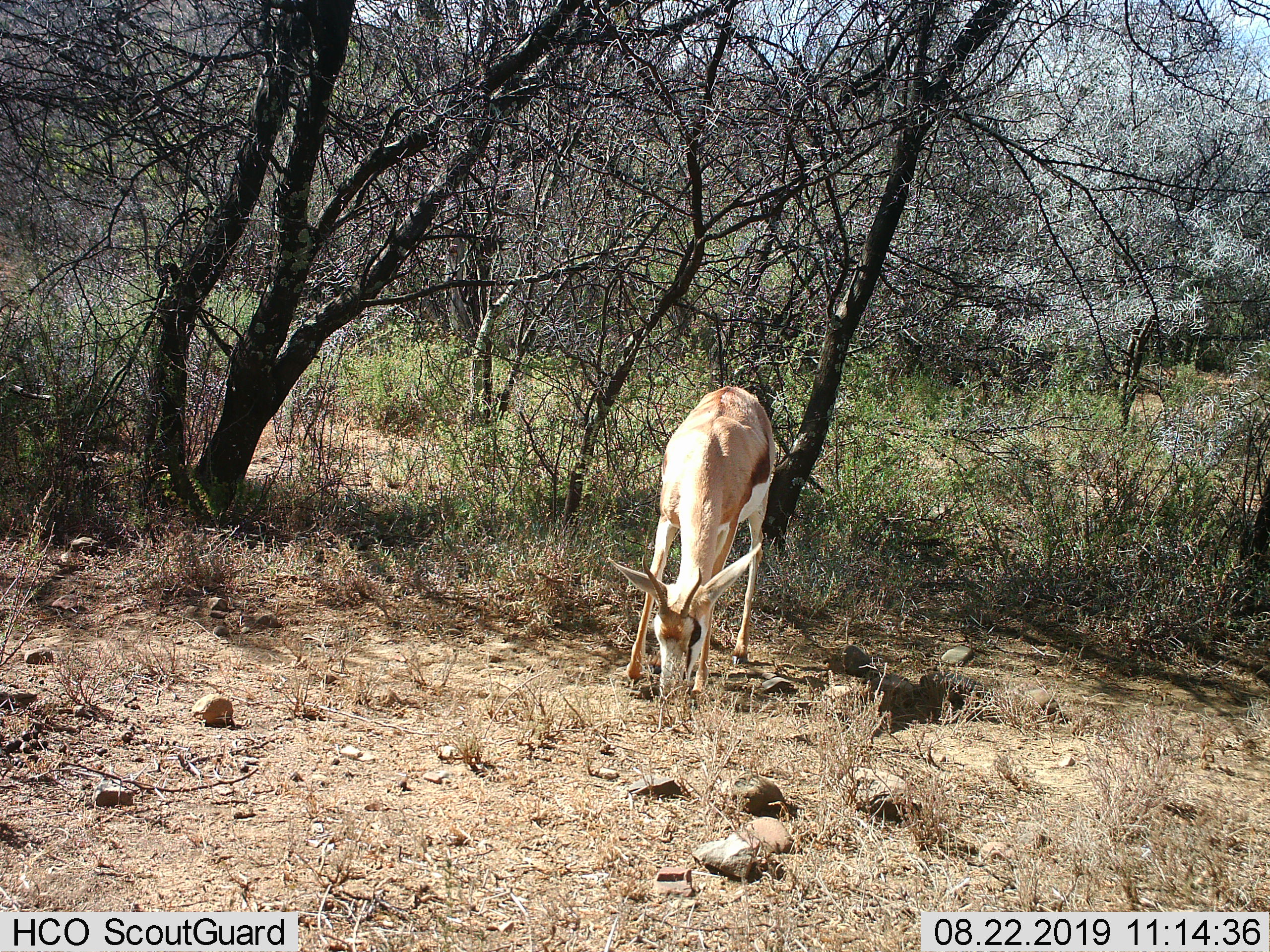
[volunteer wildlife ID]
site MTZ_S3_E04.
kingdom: Animalia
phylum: Chordata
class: Mammalia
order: Artiodactyla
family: Bovidae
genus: Antidorcas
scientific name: Antidorcas marsupialis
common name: springbok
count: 1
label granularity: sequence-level